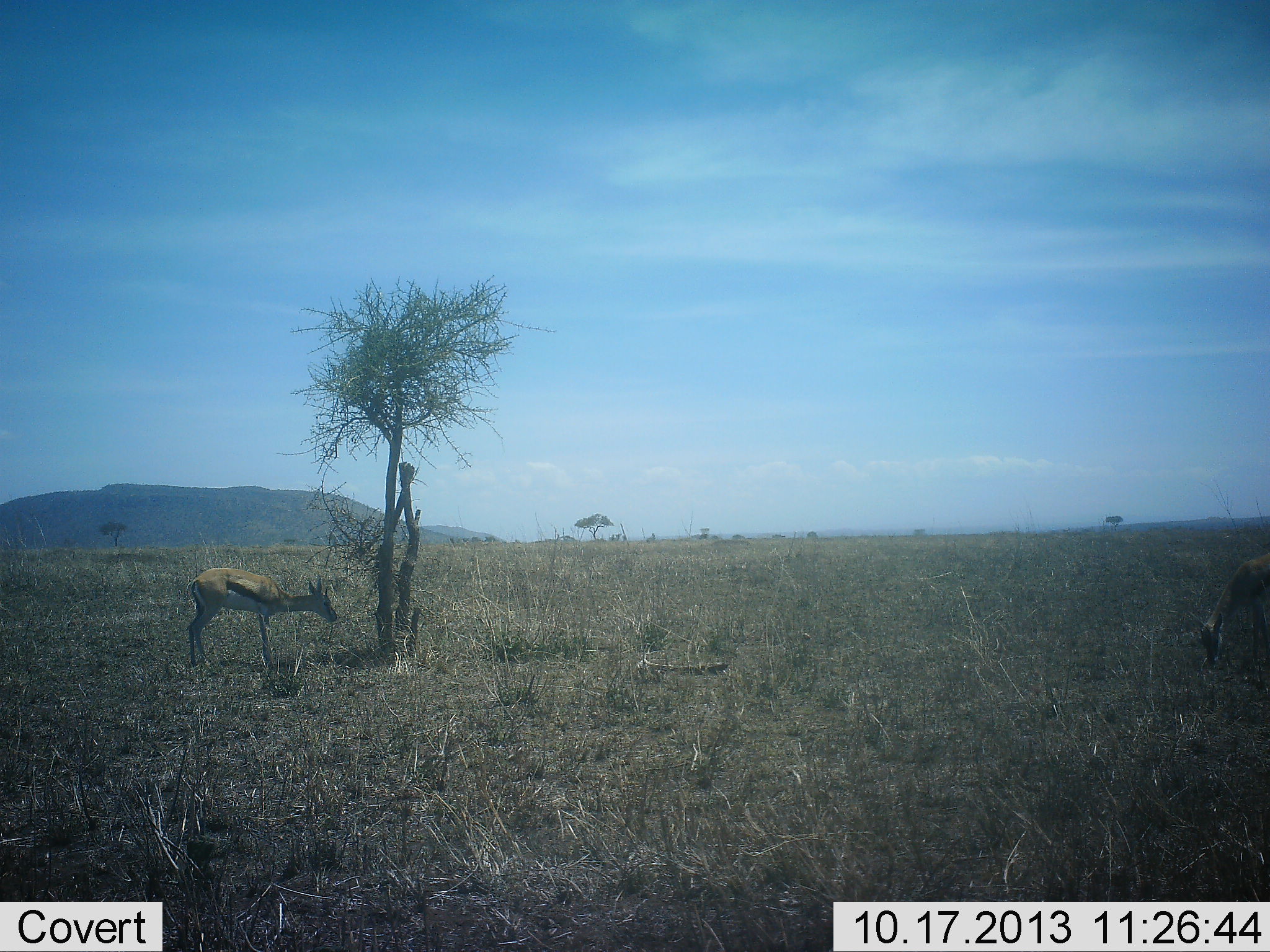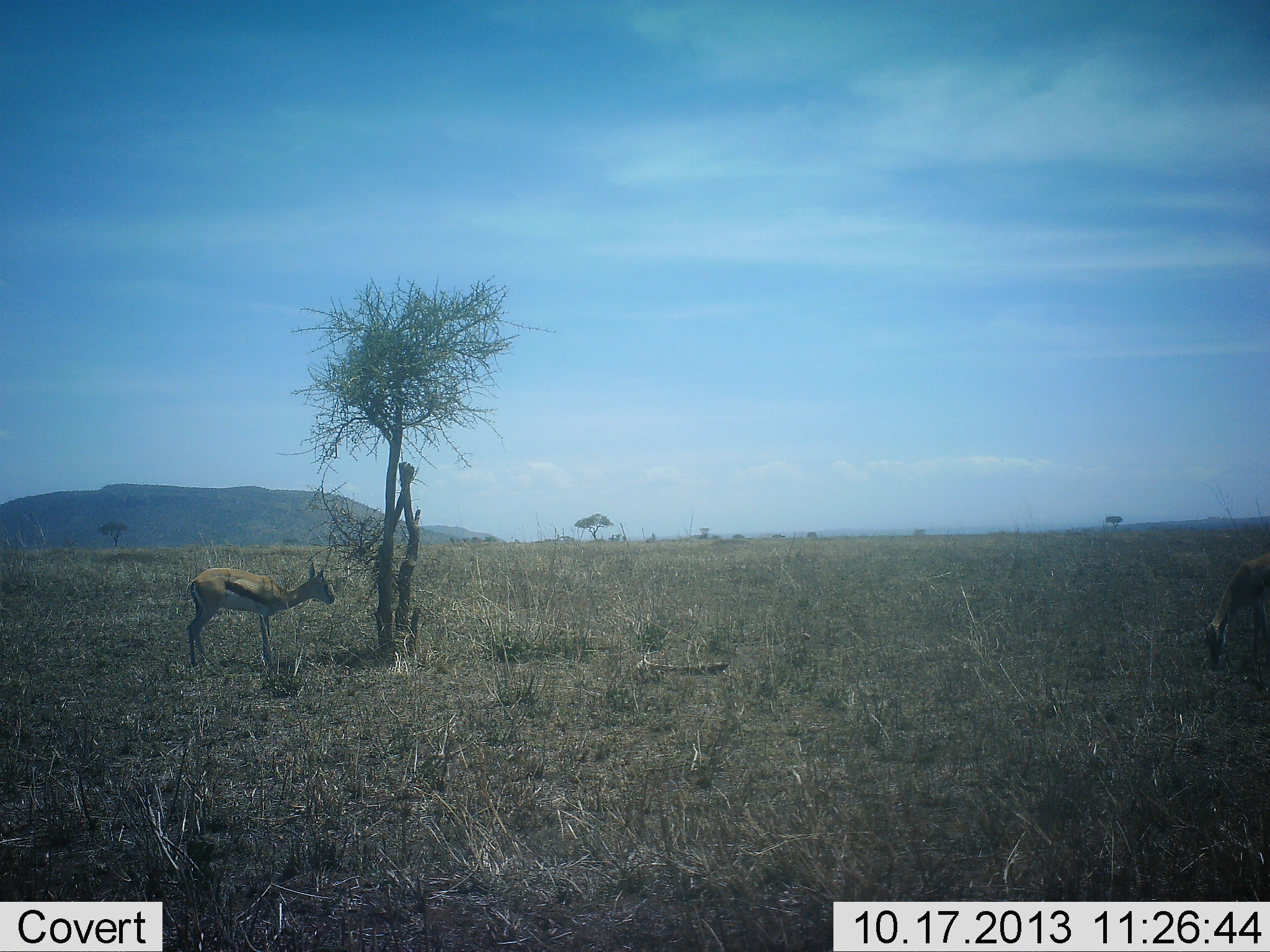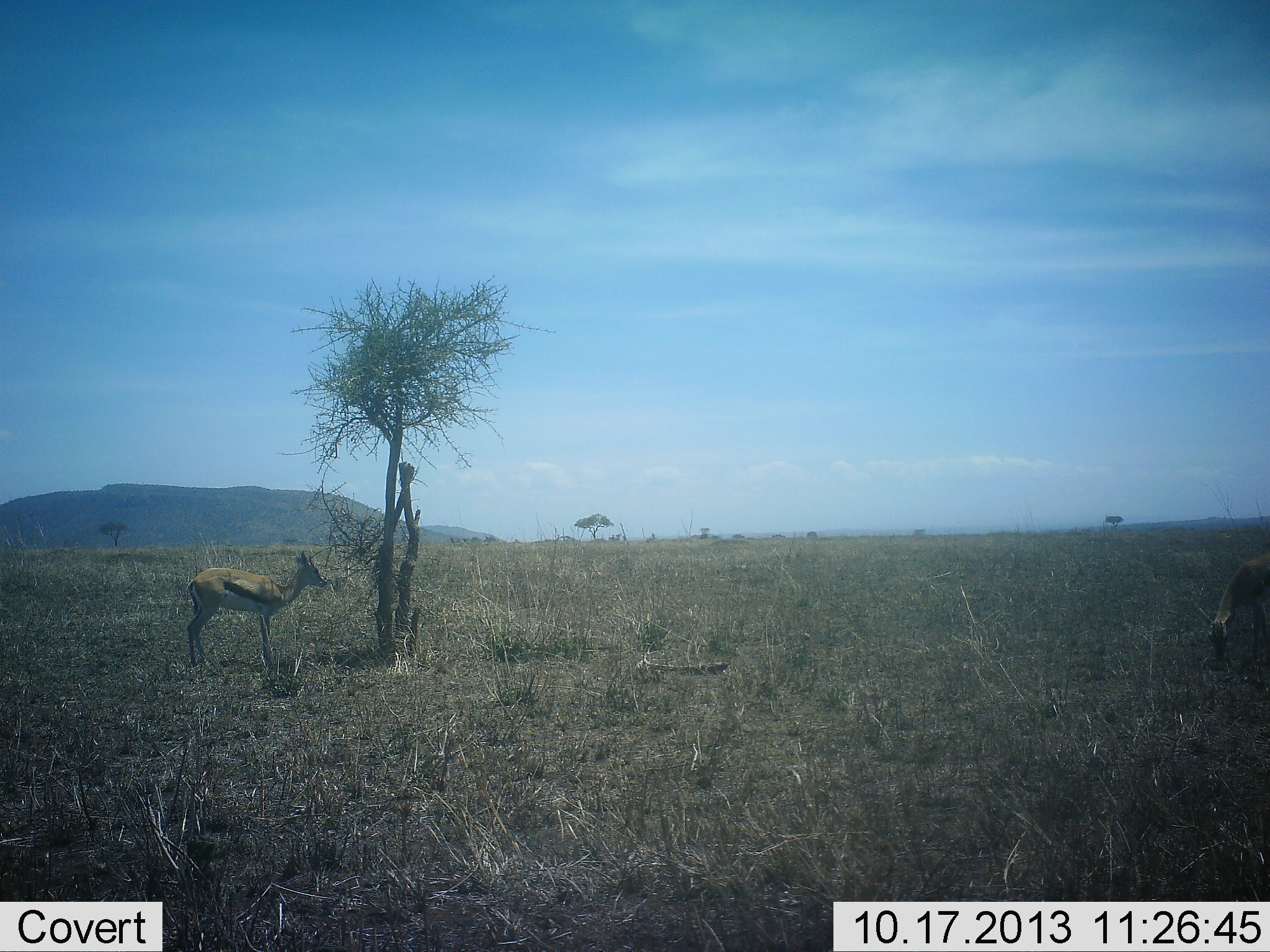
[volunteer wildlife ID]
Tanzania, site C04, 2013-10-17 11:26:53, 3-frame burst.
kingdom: Animalia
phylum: Chordata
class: Mammalia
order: Artiodactyla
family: Bovidae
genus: Eudorcas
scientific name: Eudorcas thomsonii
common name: thomson's gazelle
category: gazellethomsons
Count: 2.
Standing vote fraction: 50%.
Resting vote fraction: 10%.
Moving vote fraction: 0%.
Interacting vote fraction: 0%.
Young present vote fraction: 0%.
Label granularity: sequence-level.